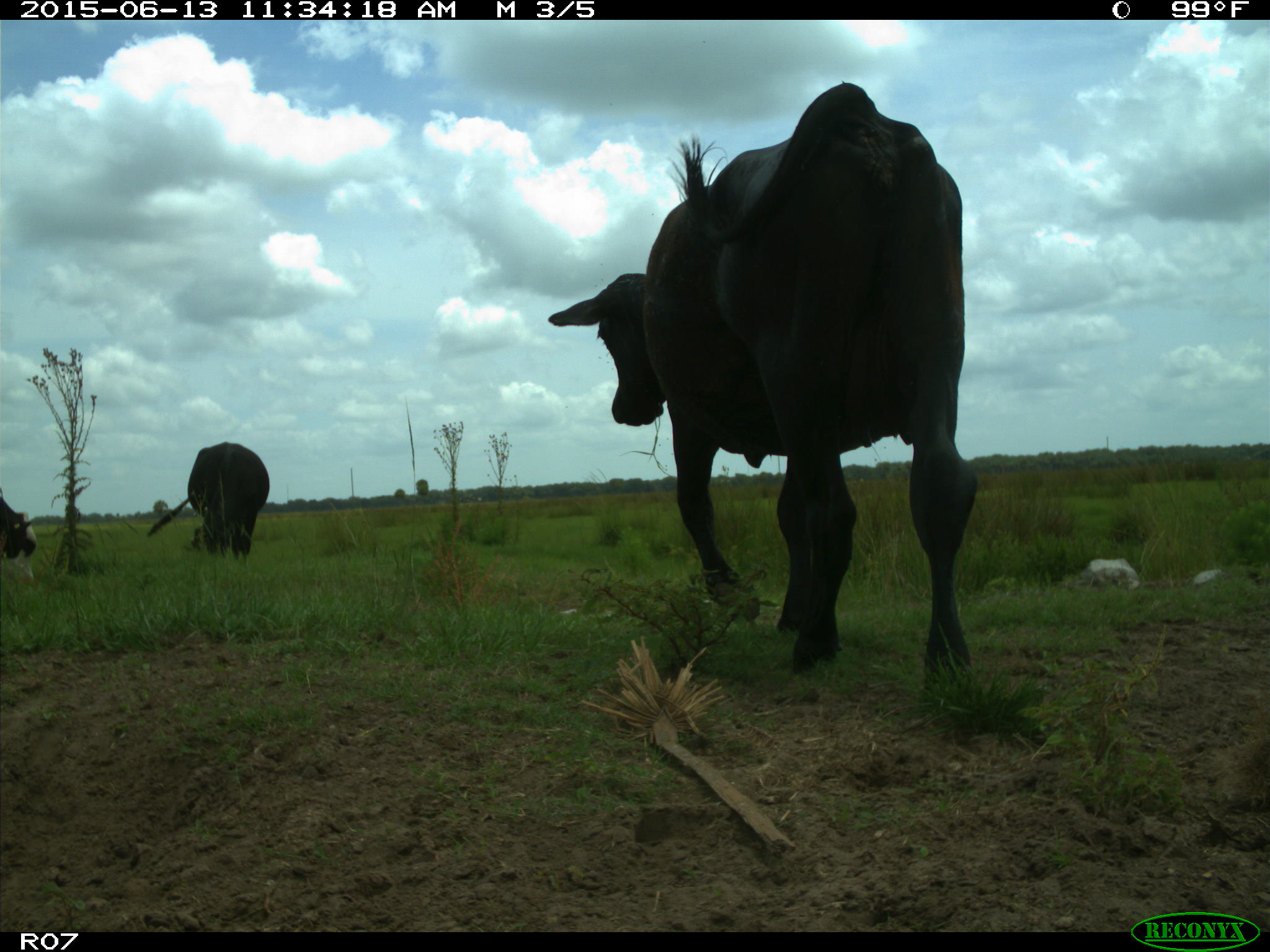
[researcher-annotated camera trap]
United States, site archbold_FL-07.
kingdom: Animalia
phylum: Chordata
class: Mammalia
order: Artiodactyla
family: Bovidae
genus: Bos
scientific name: Bos taurus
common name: domestic cow